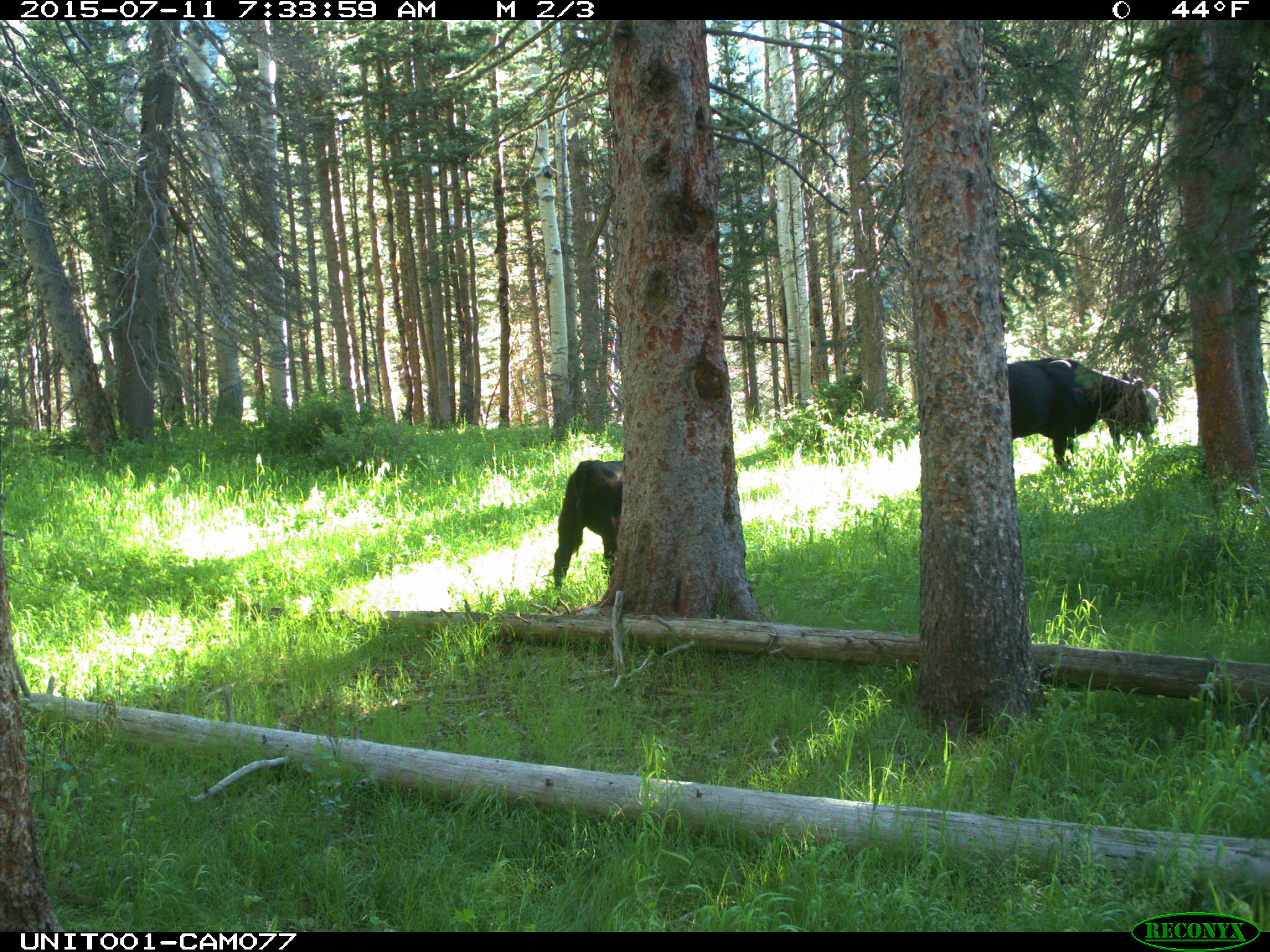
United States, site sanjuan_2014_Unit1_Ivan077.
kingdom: Animalia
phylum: Chordata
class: Mammalia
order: Artiodactyla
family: Bovidae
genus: Bos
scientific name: Bos taurus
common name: domestic cow